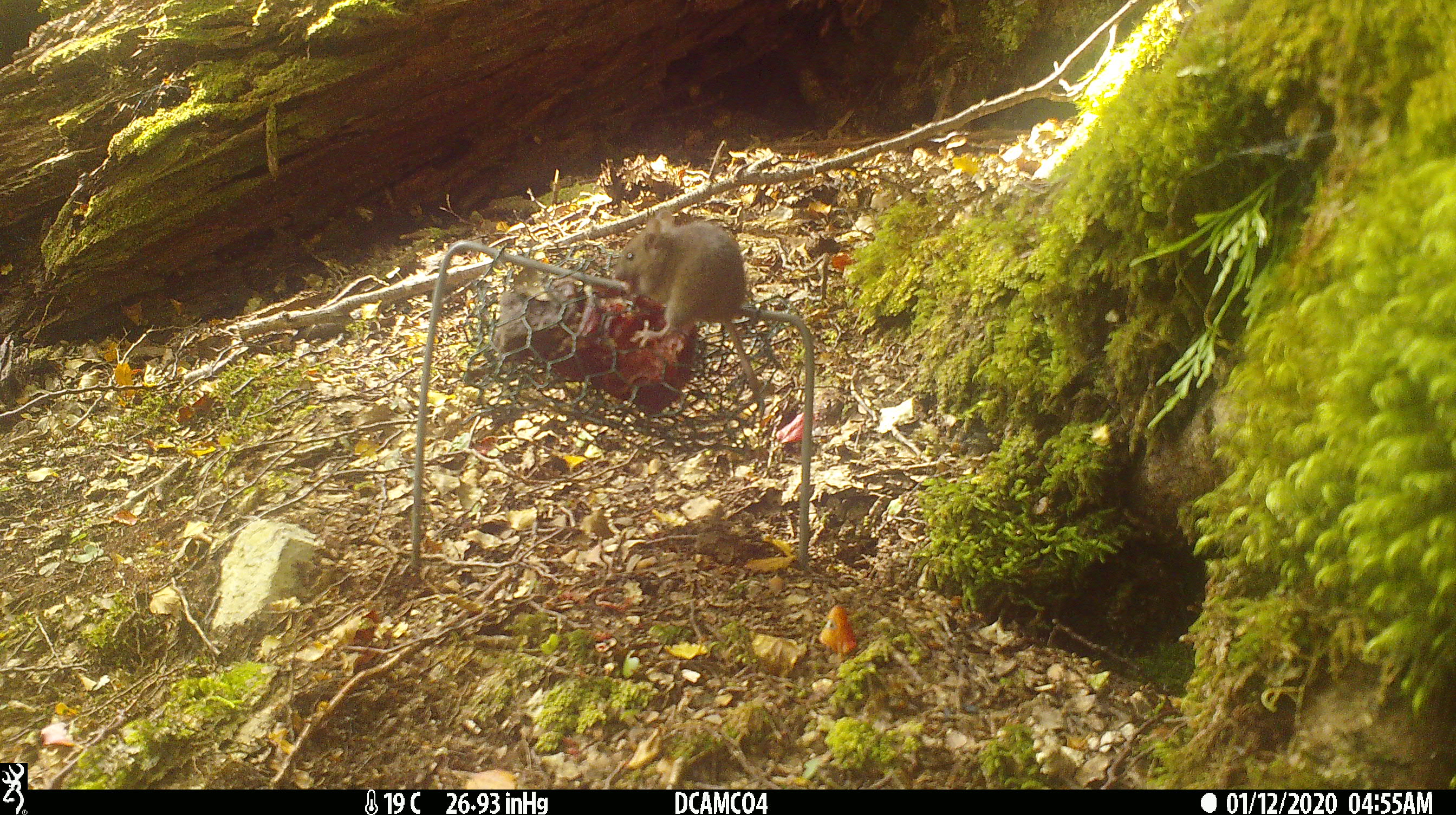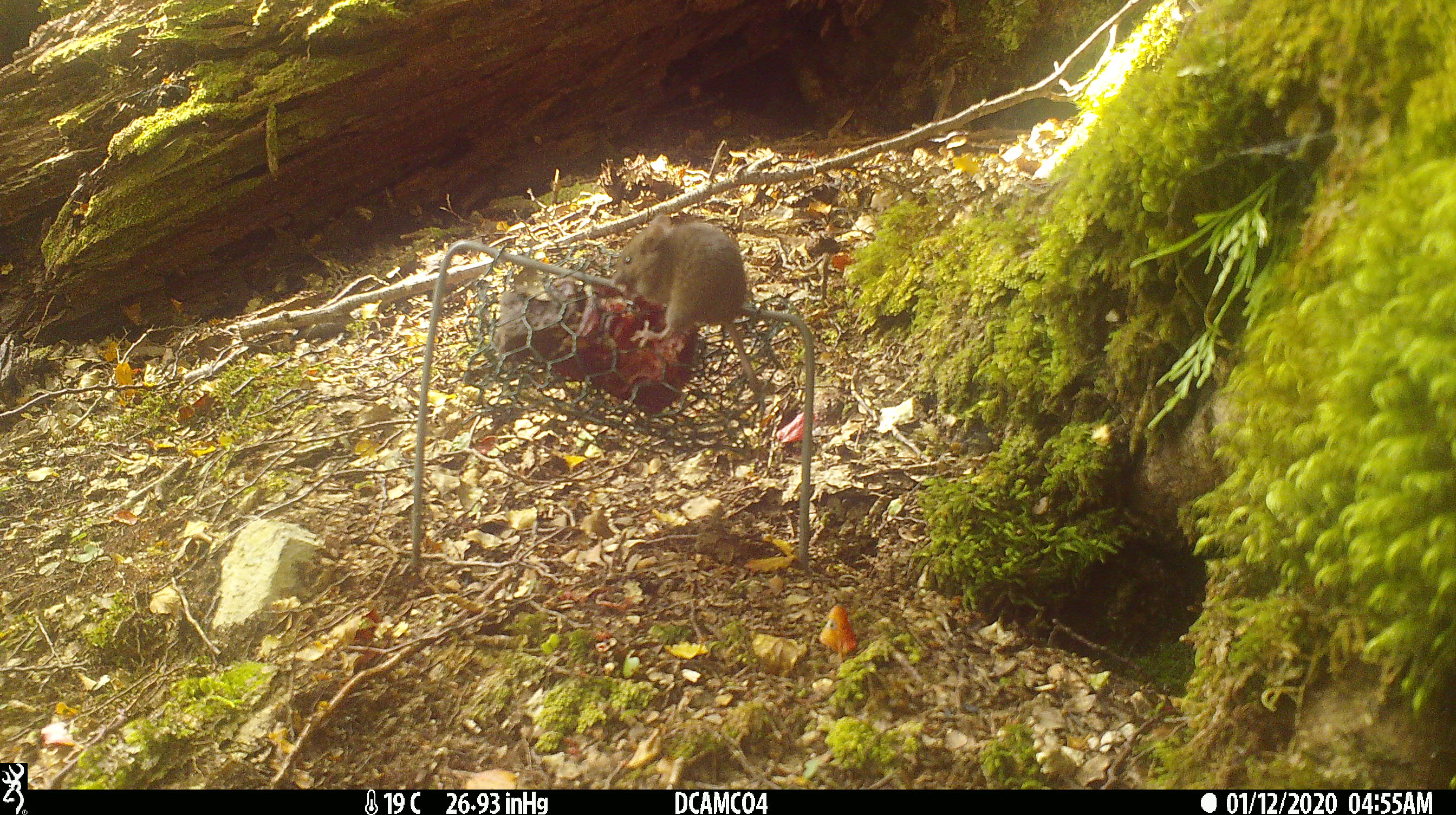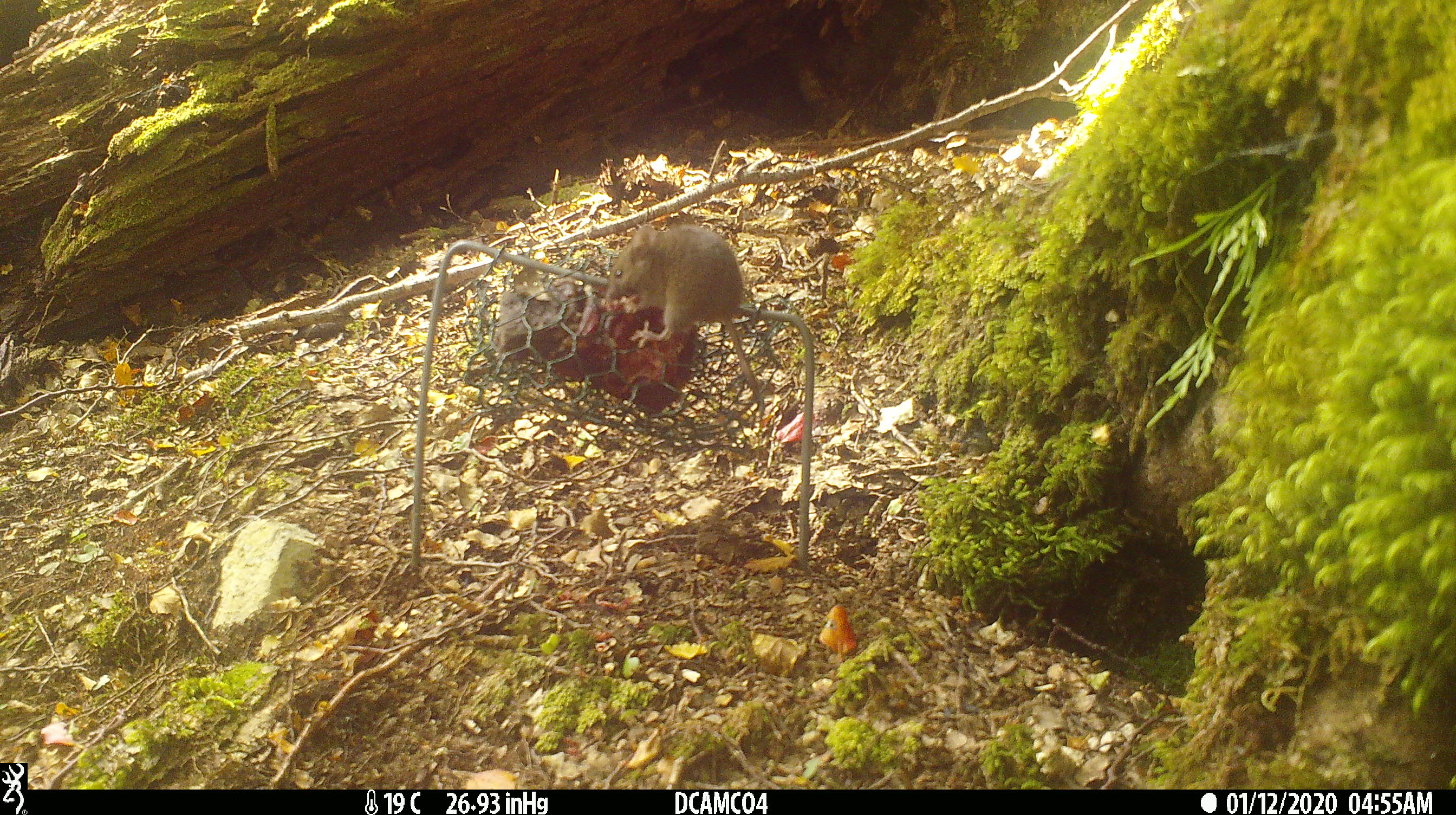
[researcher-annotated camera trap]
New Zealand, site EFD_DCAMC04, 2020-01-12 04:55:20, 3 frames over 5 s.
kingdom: Animalia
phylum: Chordata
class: Mammalia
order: Rodentia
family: Muridae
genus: Mus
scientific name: Mus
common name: mouse